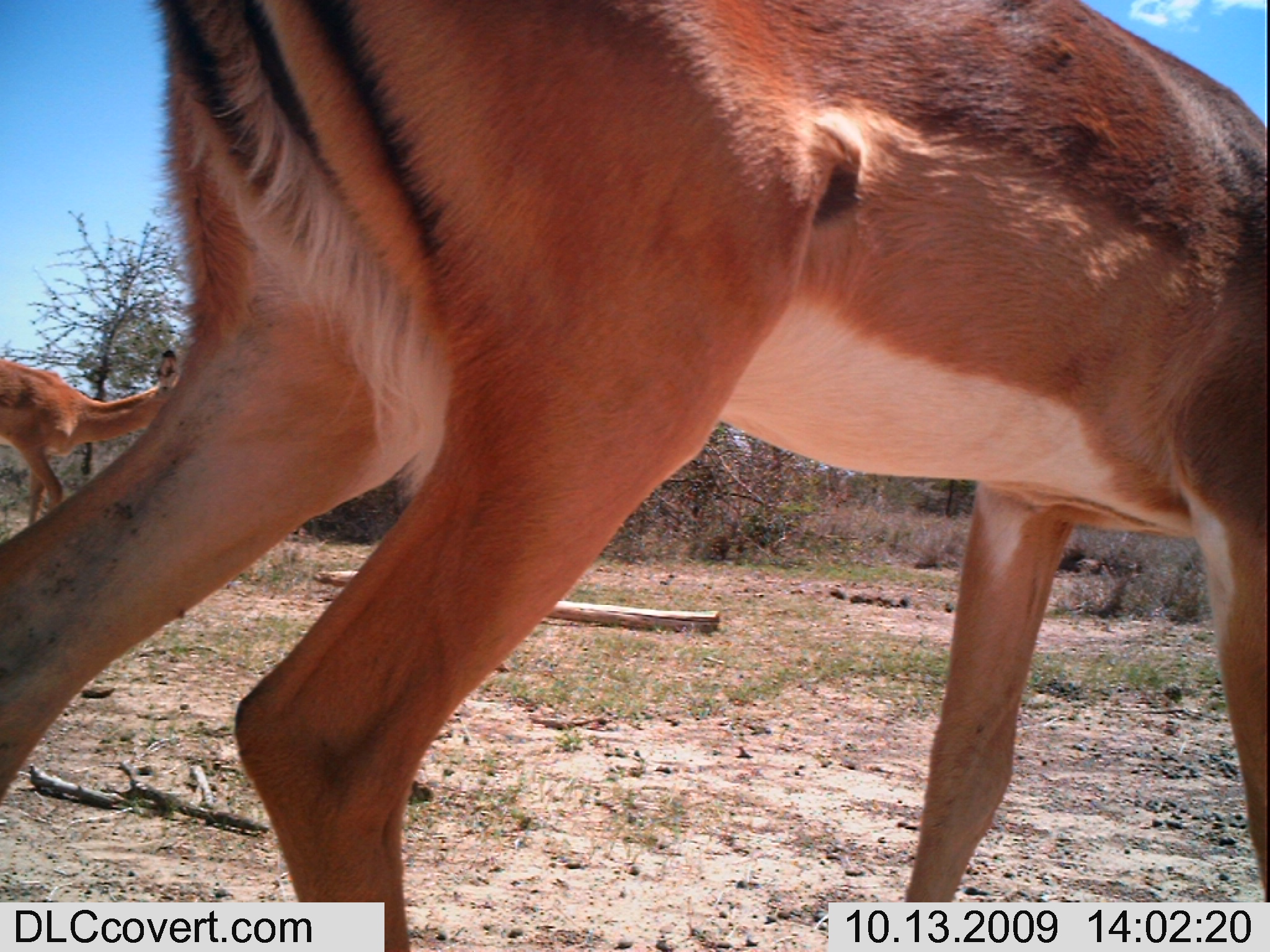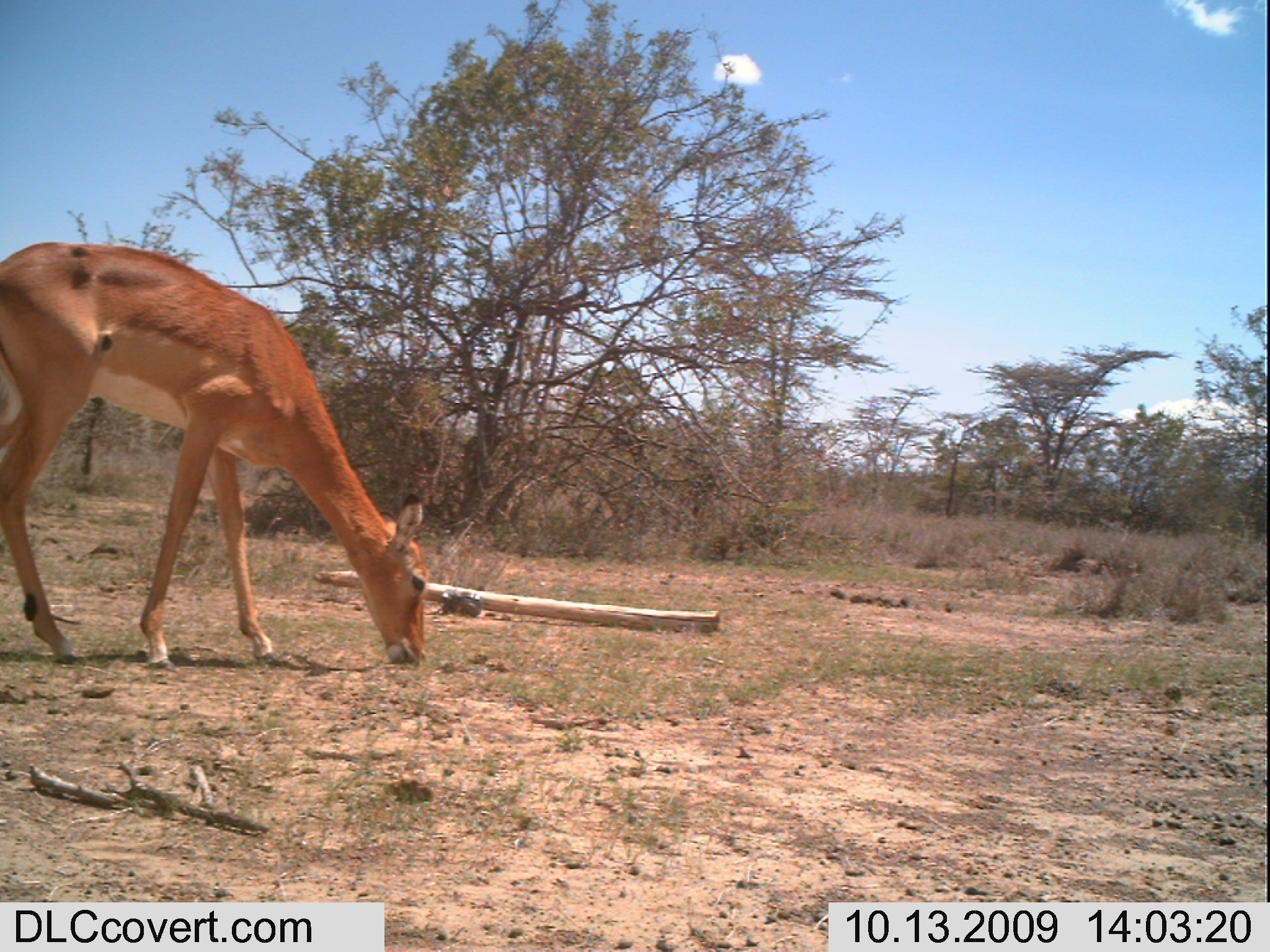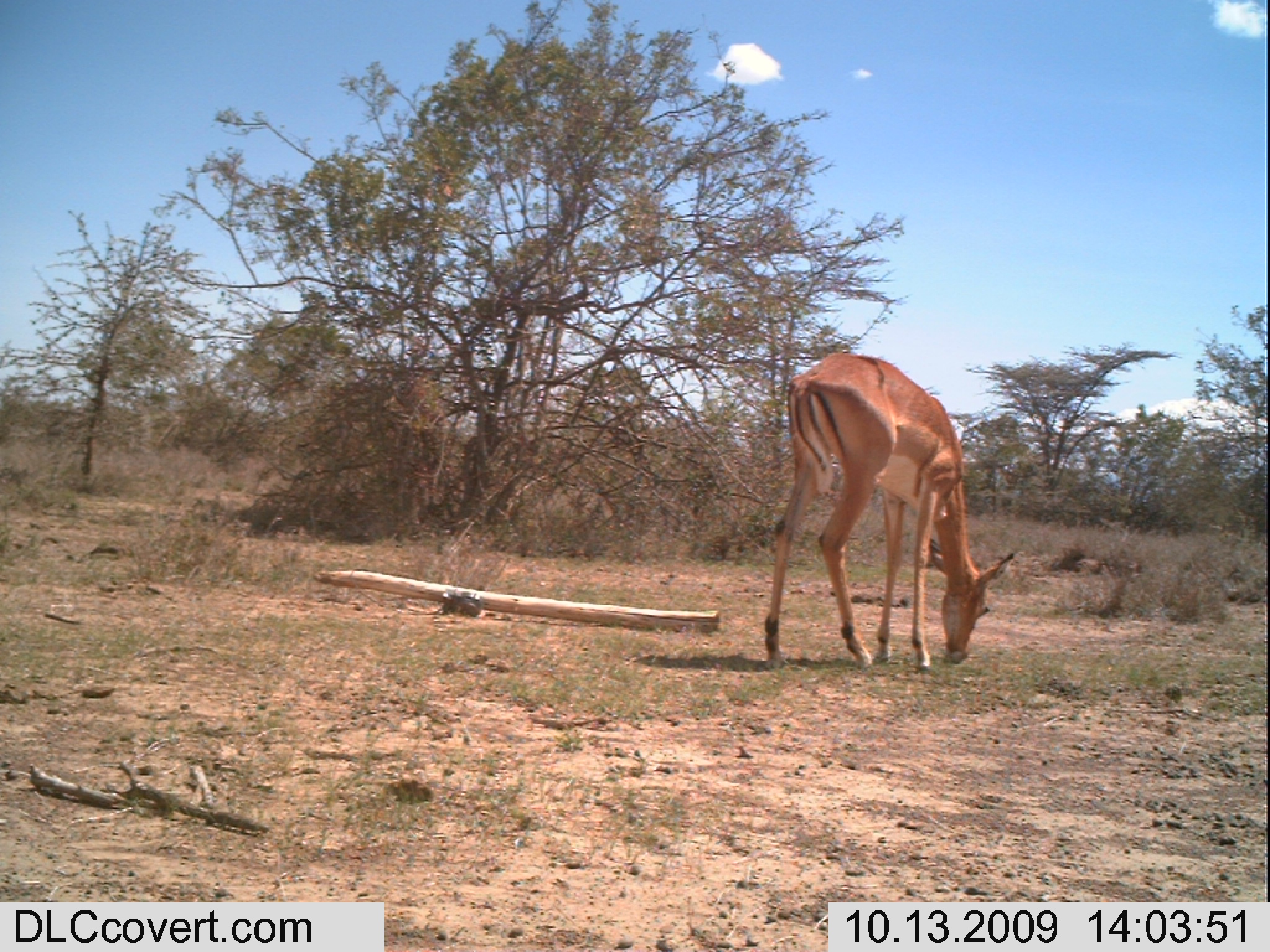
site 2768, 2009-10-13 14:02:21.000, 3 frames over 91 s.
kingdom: Animalia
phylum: Chordata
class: Mammalia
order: Artiodactyla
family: Bovidae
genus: Aepyceros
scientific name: Aepyceros melampus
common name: impala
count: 2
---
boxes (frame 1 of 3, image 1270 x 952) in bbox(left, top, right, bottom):
aepyceros melampus: bbox(0, 0, 1270, 952); bbox(0, 338, 197, 528)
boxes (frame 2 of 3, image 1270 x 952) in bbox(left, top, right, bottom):
aepyceros melampus: bbox(0, 231, 434, 679)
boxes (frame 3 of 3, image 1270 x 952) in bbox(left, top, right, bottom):
aepyceros melampus: bbox(753, 343, 1017, 676)